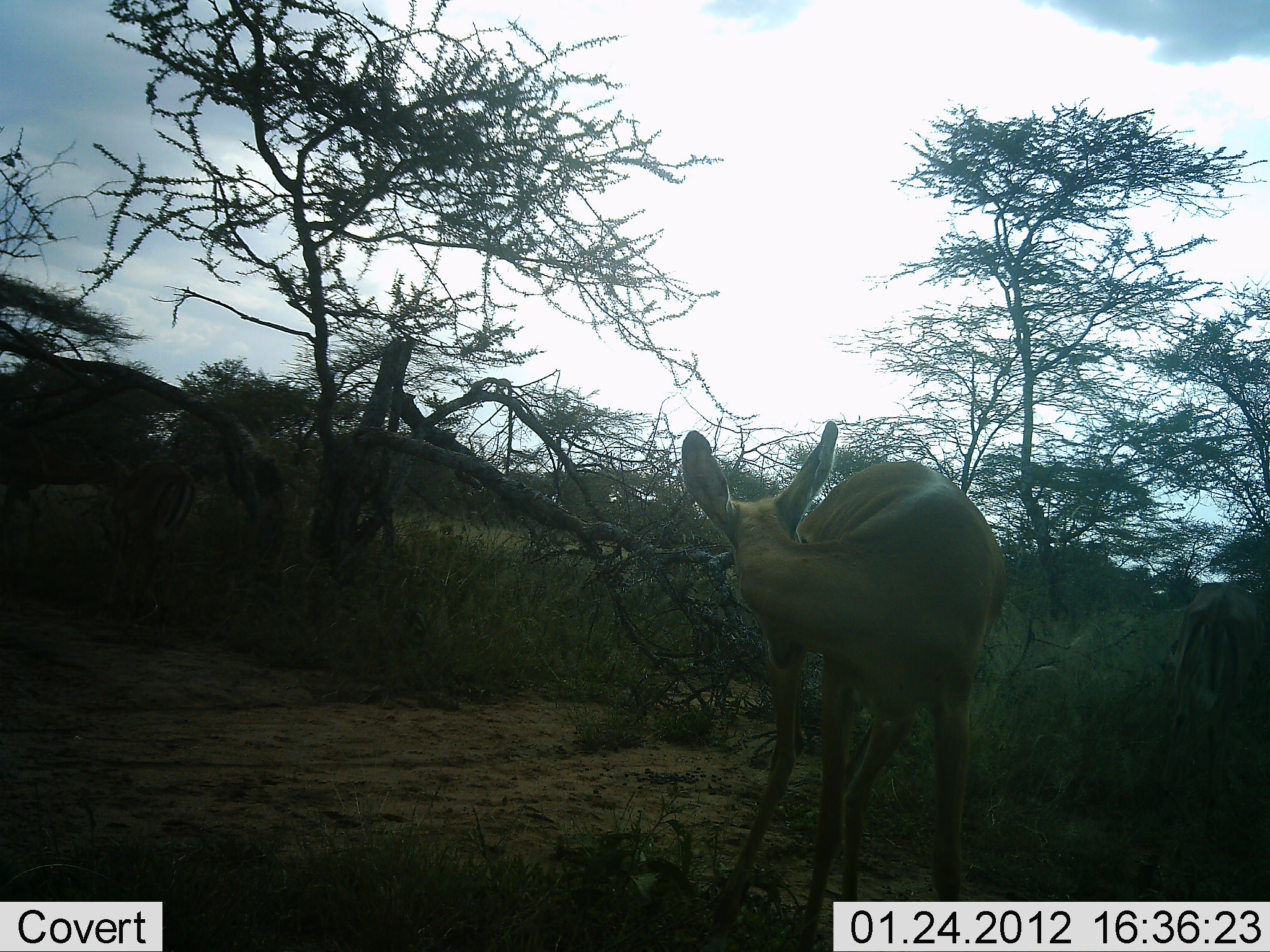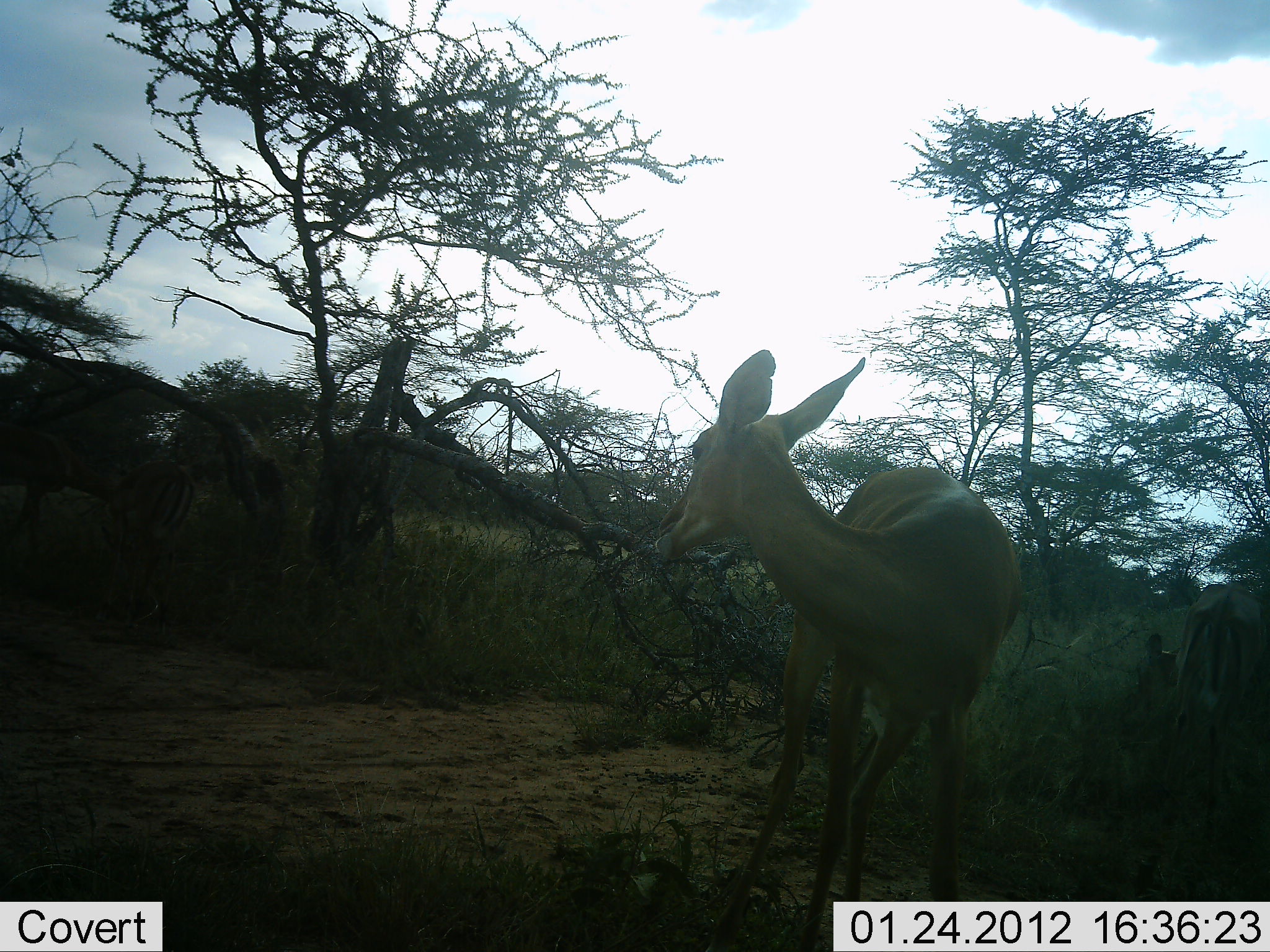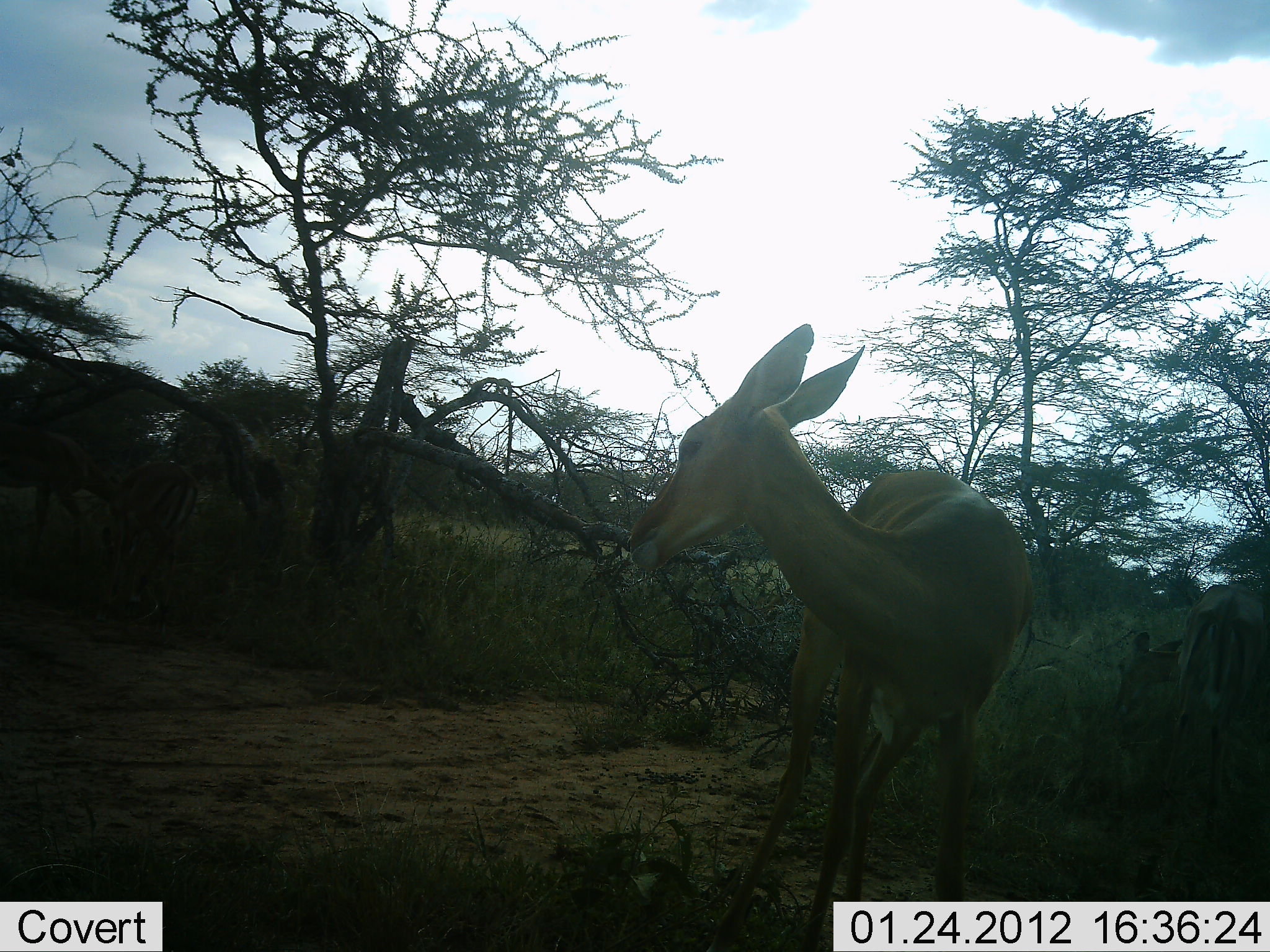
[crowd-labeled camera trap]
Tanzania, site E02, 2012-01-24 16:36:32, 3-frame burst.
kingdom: Animalia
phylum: Chordata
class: Mammalia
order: Artiodactyla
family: Bovidae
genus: Aepyceros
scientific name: Aepyceros melampus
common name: impala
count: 2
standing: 89%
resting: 0%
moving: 11%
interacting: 5%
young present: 5%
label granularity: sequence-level